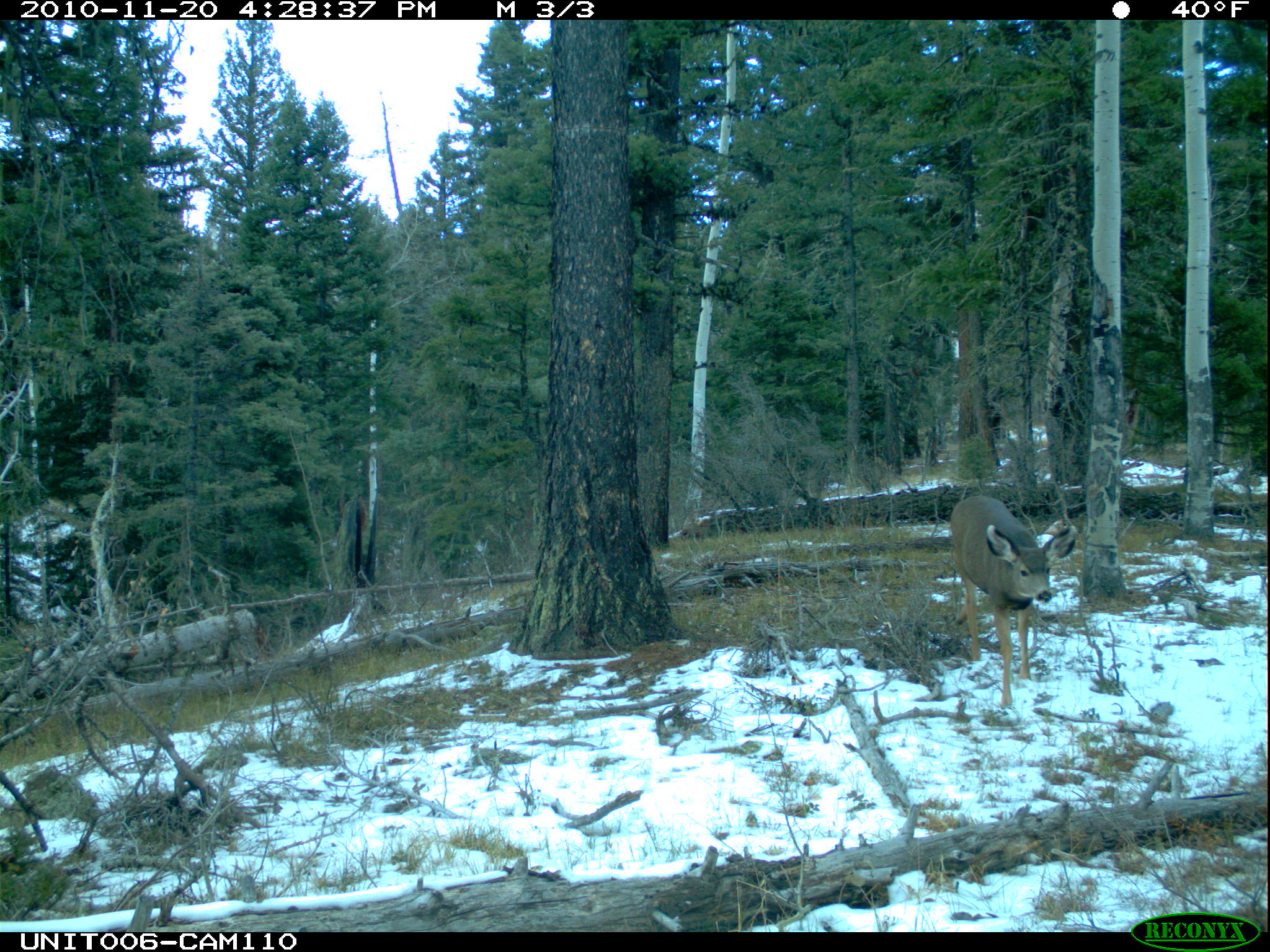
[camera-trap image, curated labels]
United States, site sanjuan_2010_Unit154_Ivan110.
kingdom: Animalia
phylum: Chordata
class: Mammalia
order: Artiodactyla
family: Cervidae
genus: Odocoileus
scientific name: Odocoileus hemionus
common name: mule deer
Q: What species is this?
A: Odocoileus hemionus (mule deer).